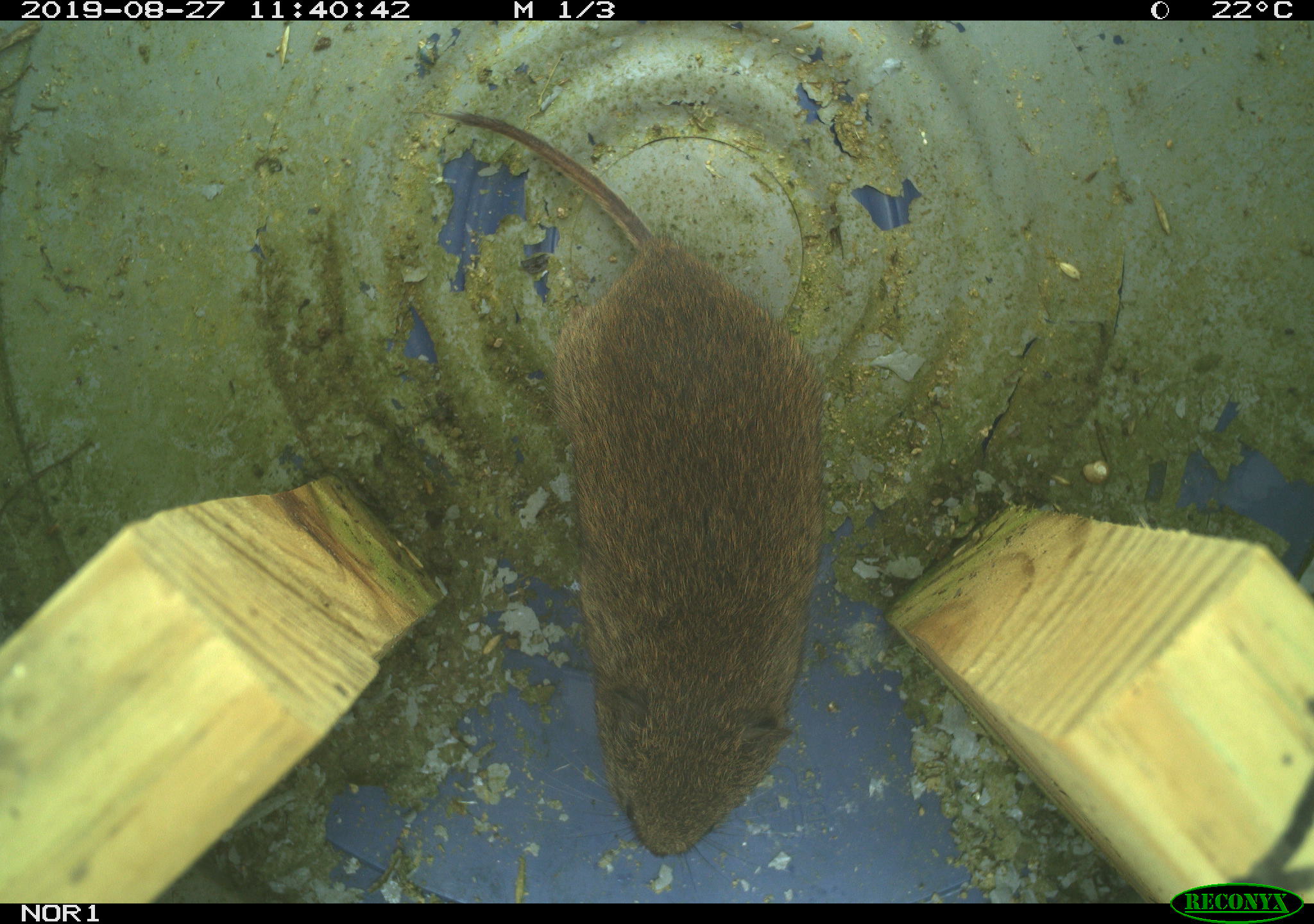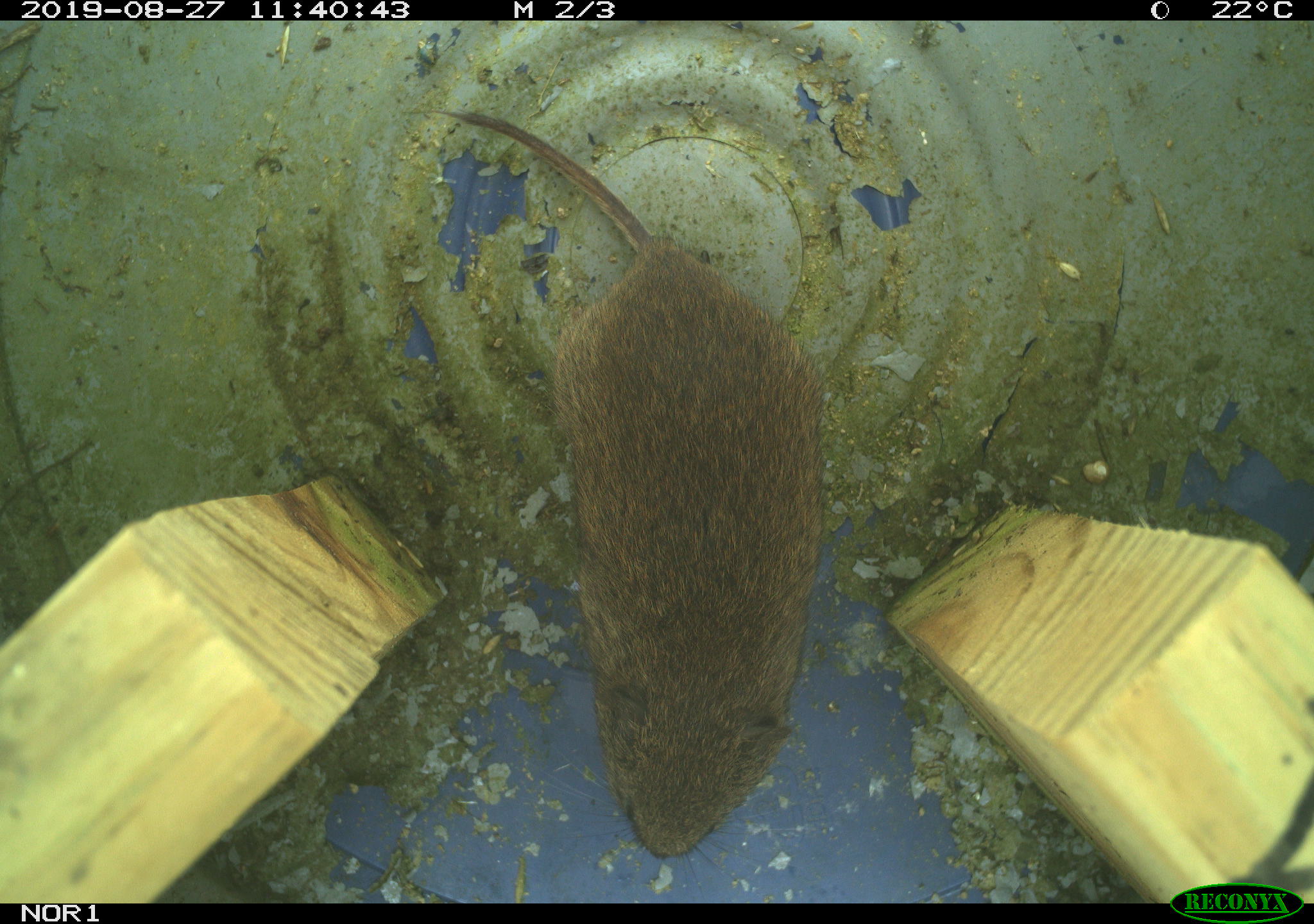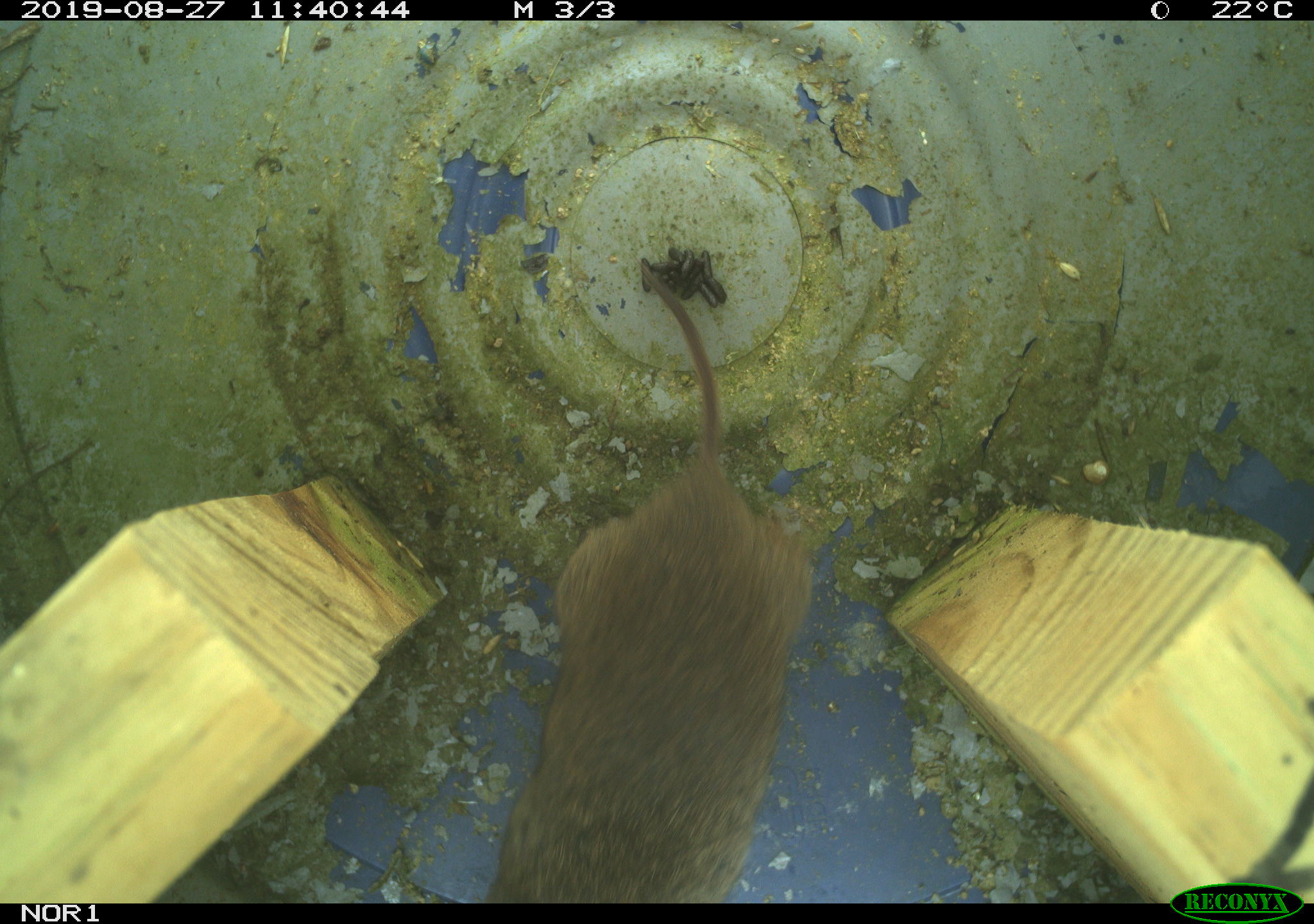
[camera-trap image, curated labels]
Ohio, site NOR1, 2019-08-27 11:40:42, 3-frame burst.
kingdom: Animalia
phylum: Chordata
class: Mammalia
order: Rodentia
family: Cricetidae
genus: Microtus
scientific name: Microtus pennsylvanicus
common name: meadow vole